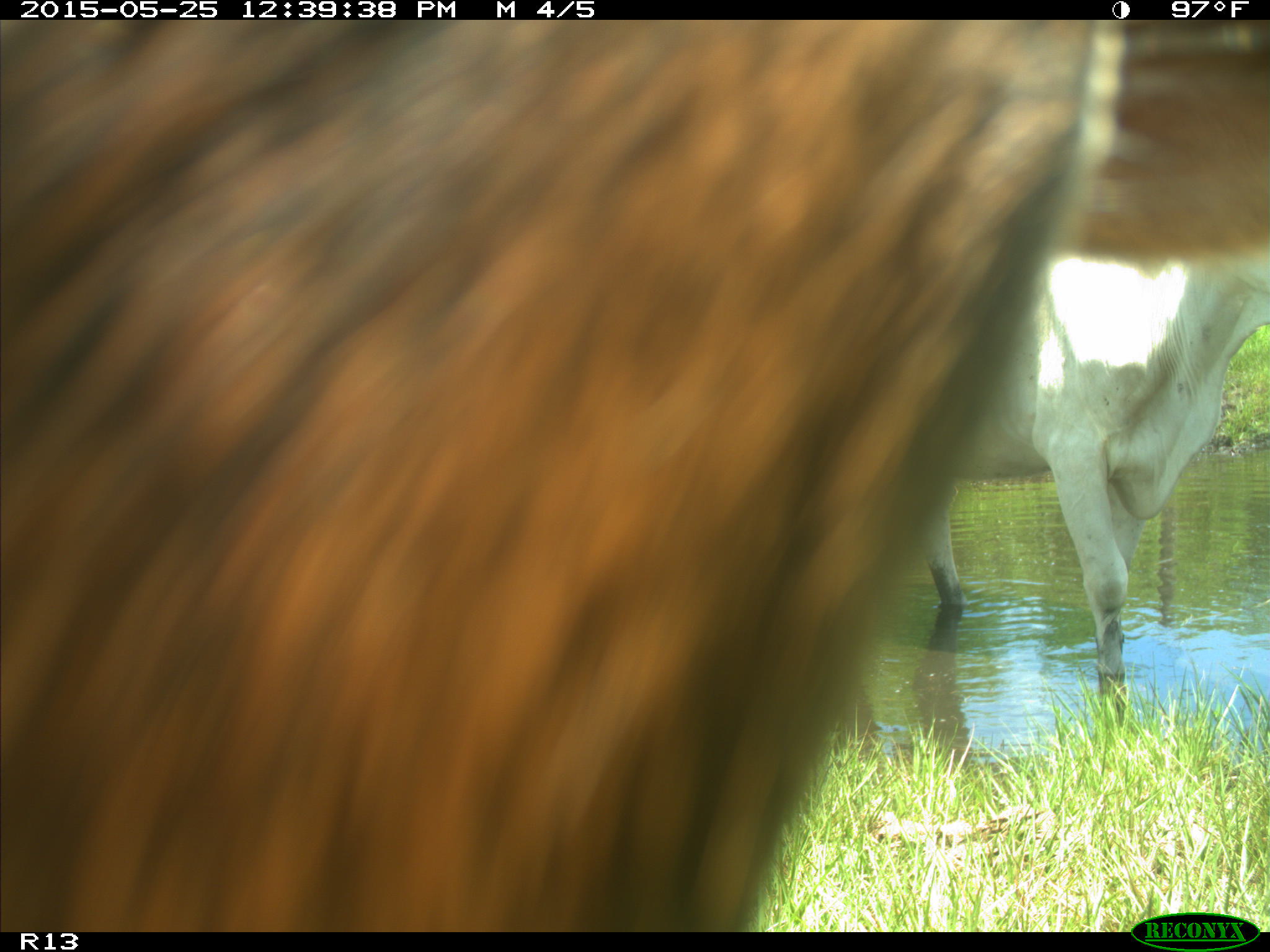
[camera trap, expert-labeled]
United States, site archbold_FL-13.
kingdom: Animalia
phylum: Chordata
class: Mammalia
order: Artiodactyla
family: Bovidae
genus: Bos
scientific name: Bos taurus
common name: domestic cow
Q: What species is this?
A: Bos taurus (domestic cow).